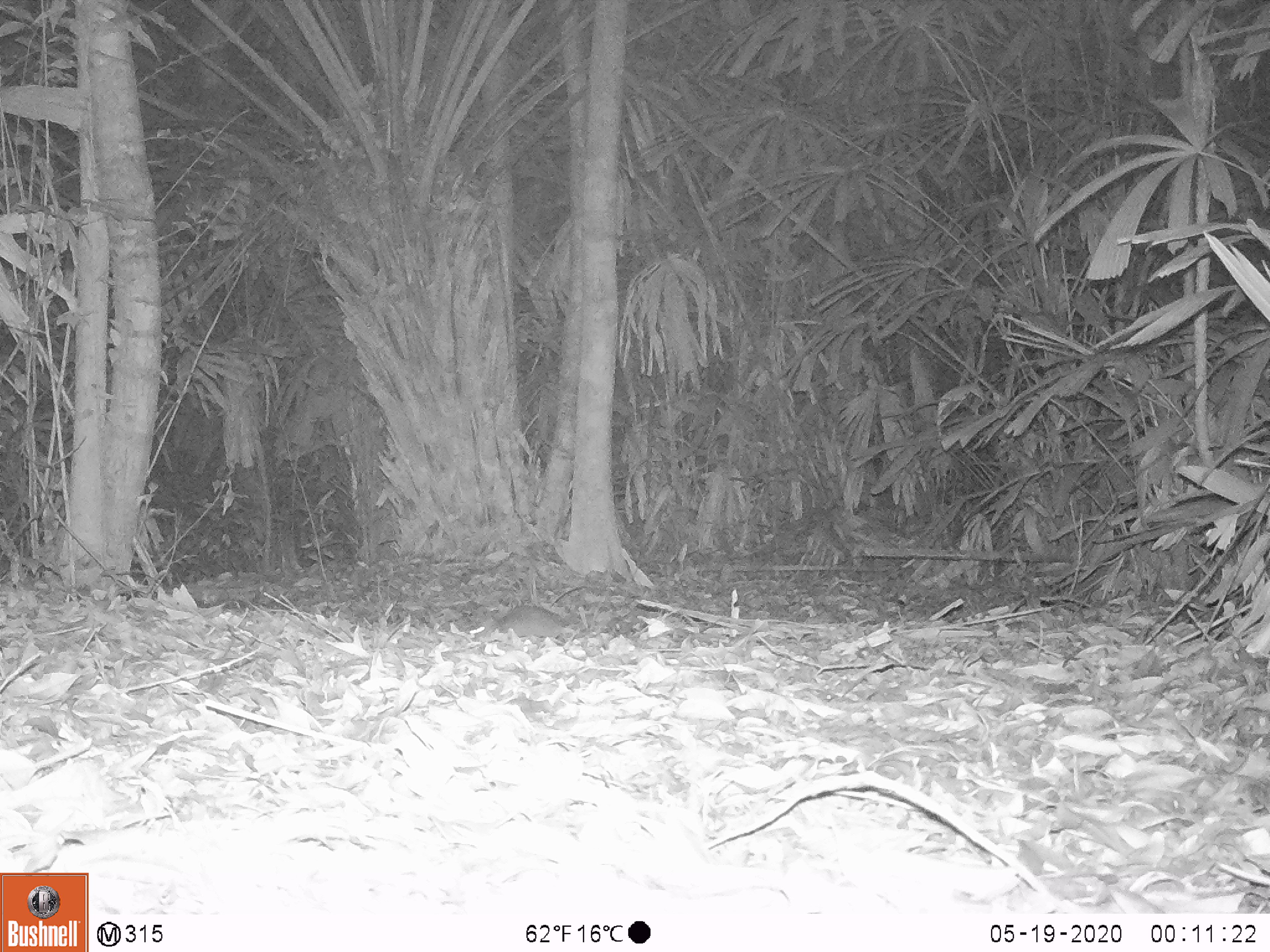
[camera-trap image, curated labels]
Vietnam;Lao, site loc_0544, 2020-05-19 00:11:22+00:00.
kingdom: Animalia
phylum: Chordata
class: Mammalia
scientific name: Mammalia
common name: mammal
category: unidentified small mammal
Unidentified small mammal (mammal) (Mammalia). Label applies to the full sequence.